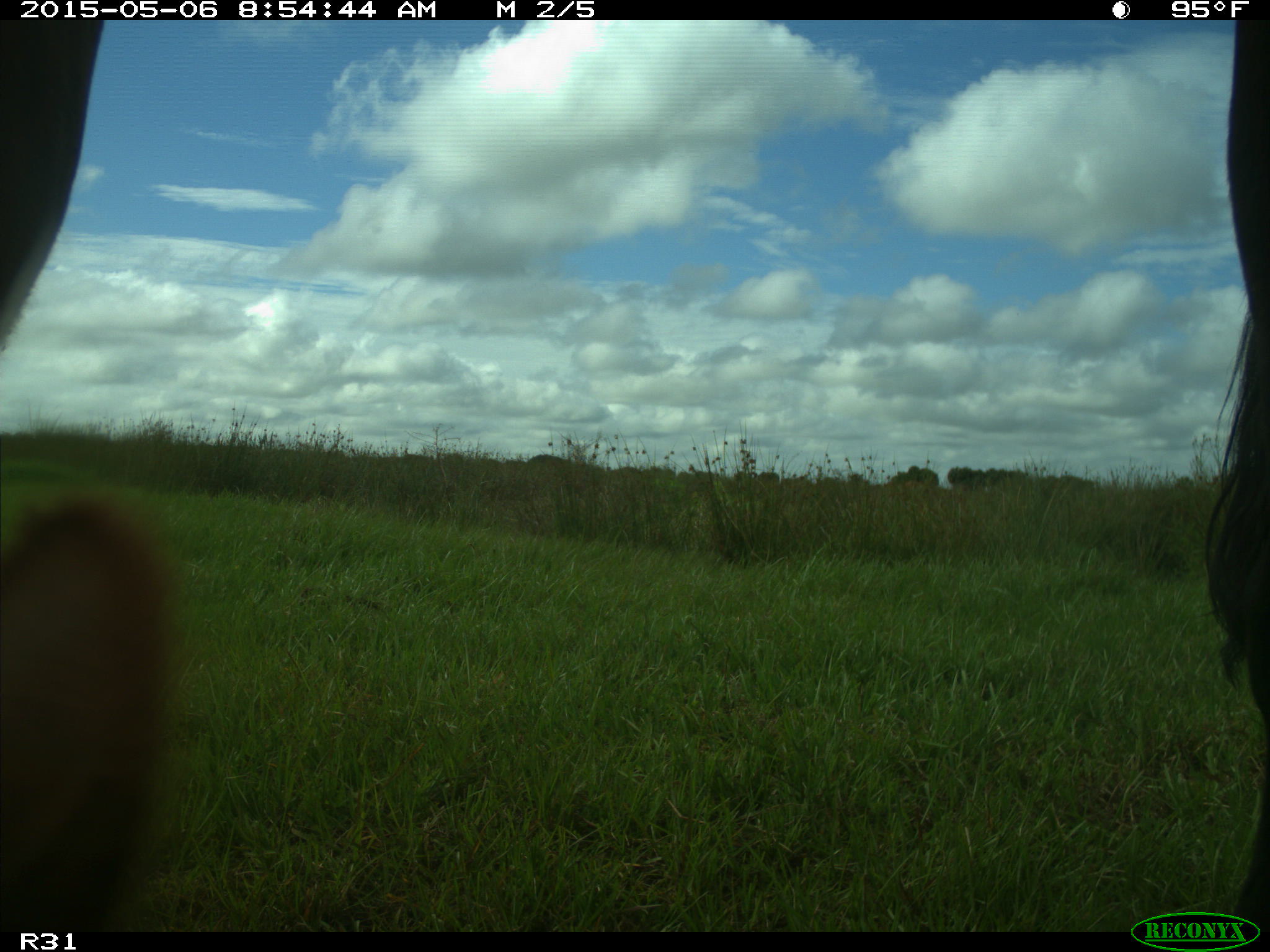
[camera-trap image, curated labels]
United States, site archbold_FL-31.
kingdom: Animalia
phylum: Chordata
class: Mammalia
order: Artiodactyla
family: Bovidae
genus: Bos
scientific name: Bos taurus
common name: domestic cow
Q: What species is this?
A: Bos taurus (domestic cow).